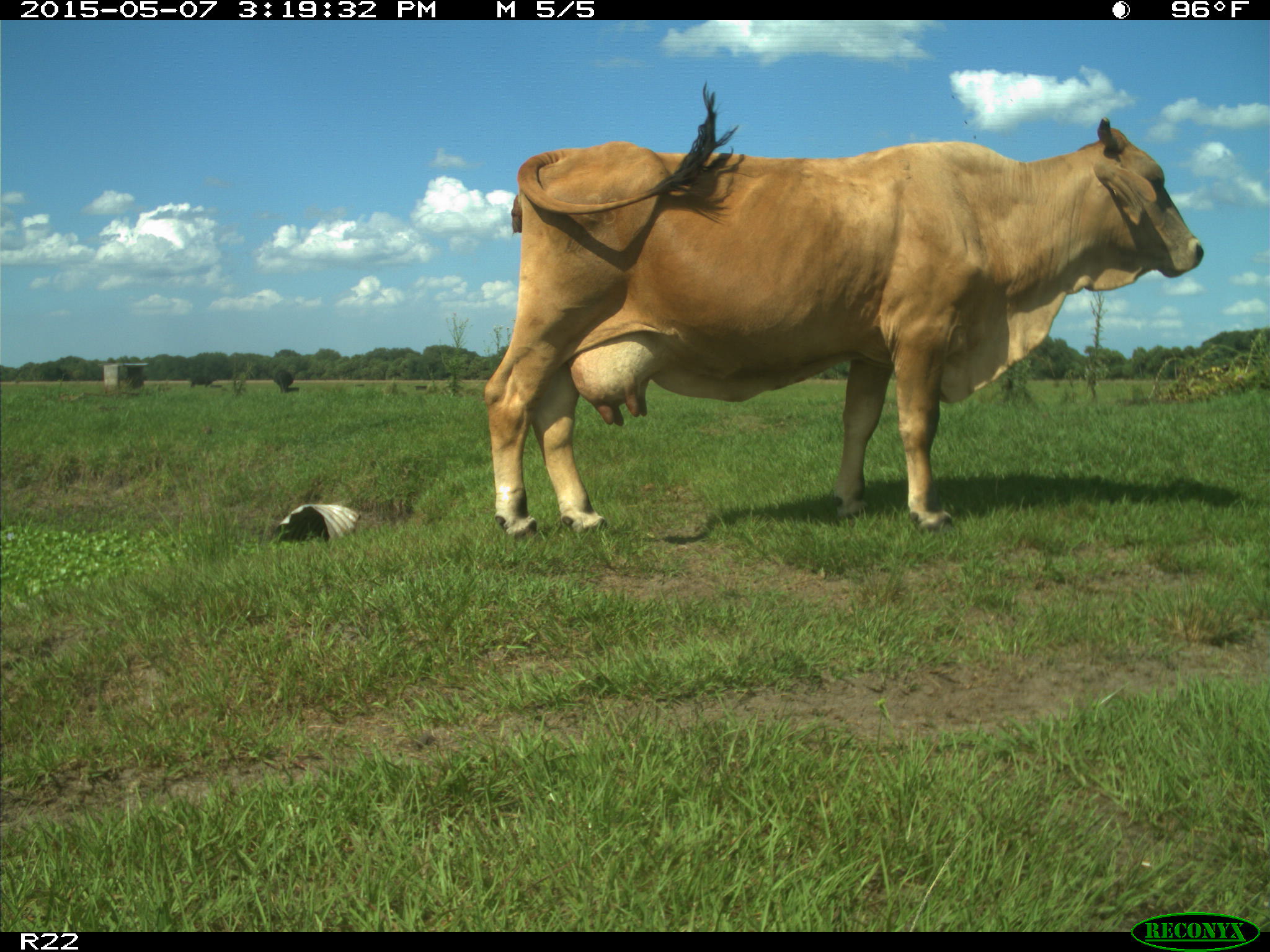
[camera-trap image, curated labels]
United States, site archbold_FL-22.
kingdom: Animalia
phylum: Chordata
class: Mammalia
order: Artiodactyla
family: Bovidae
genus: Bos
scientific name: Bos taurus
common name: domestic cow